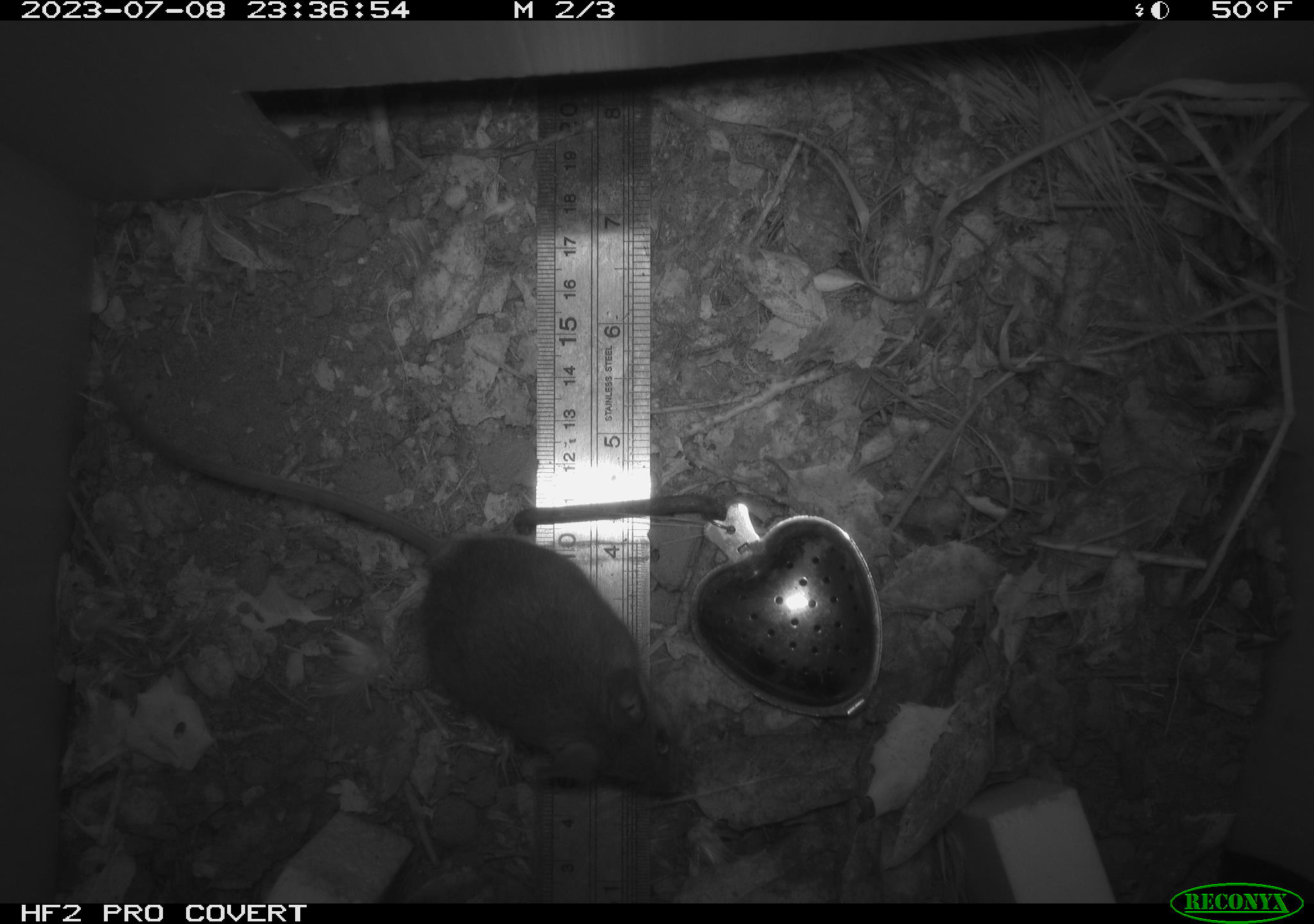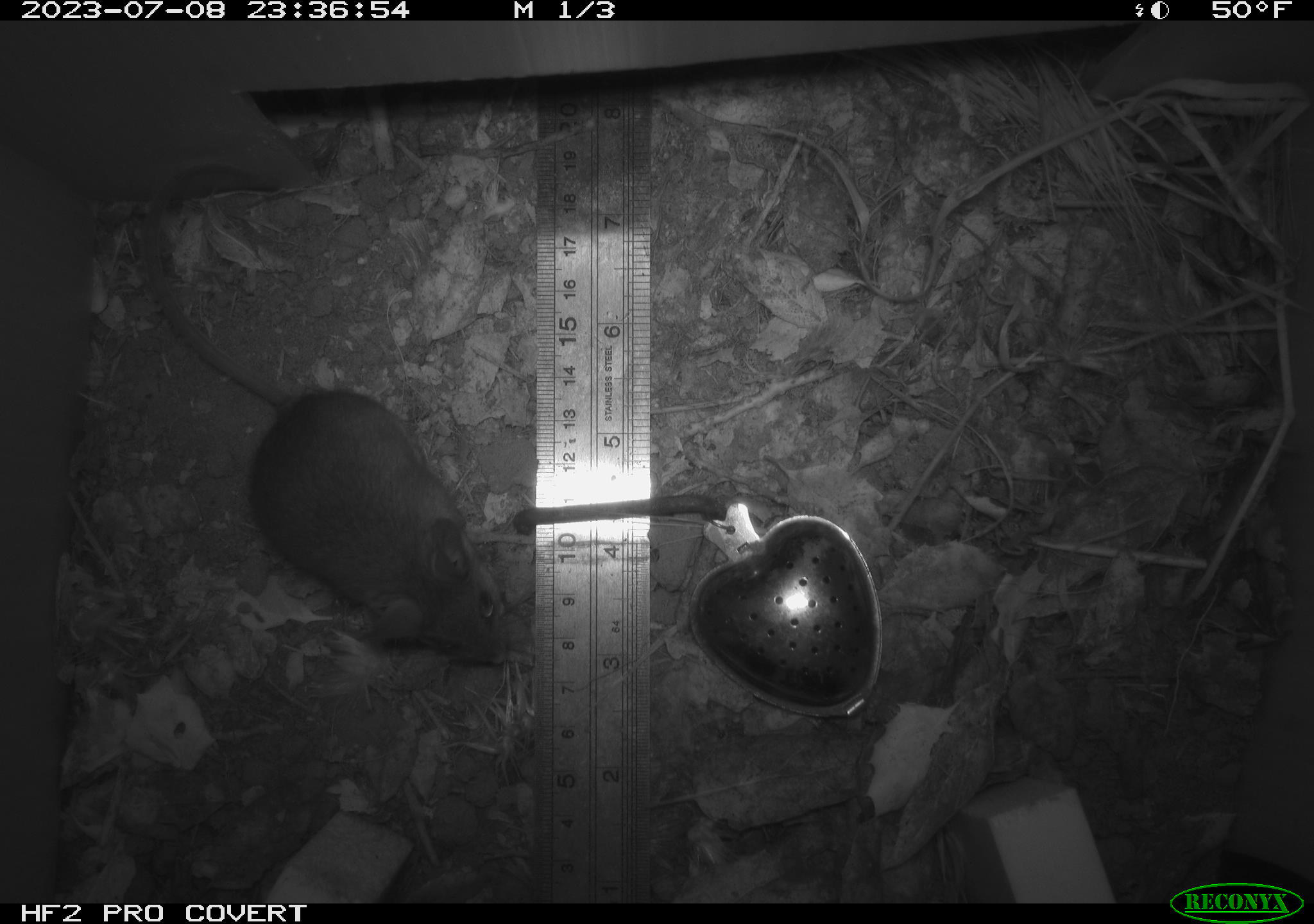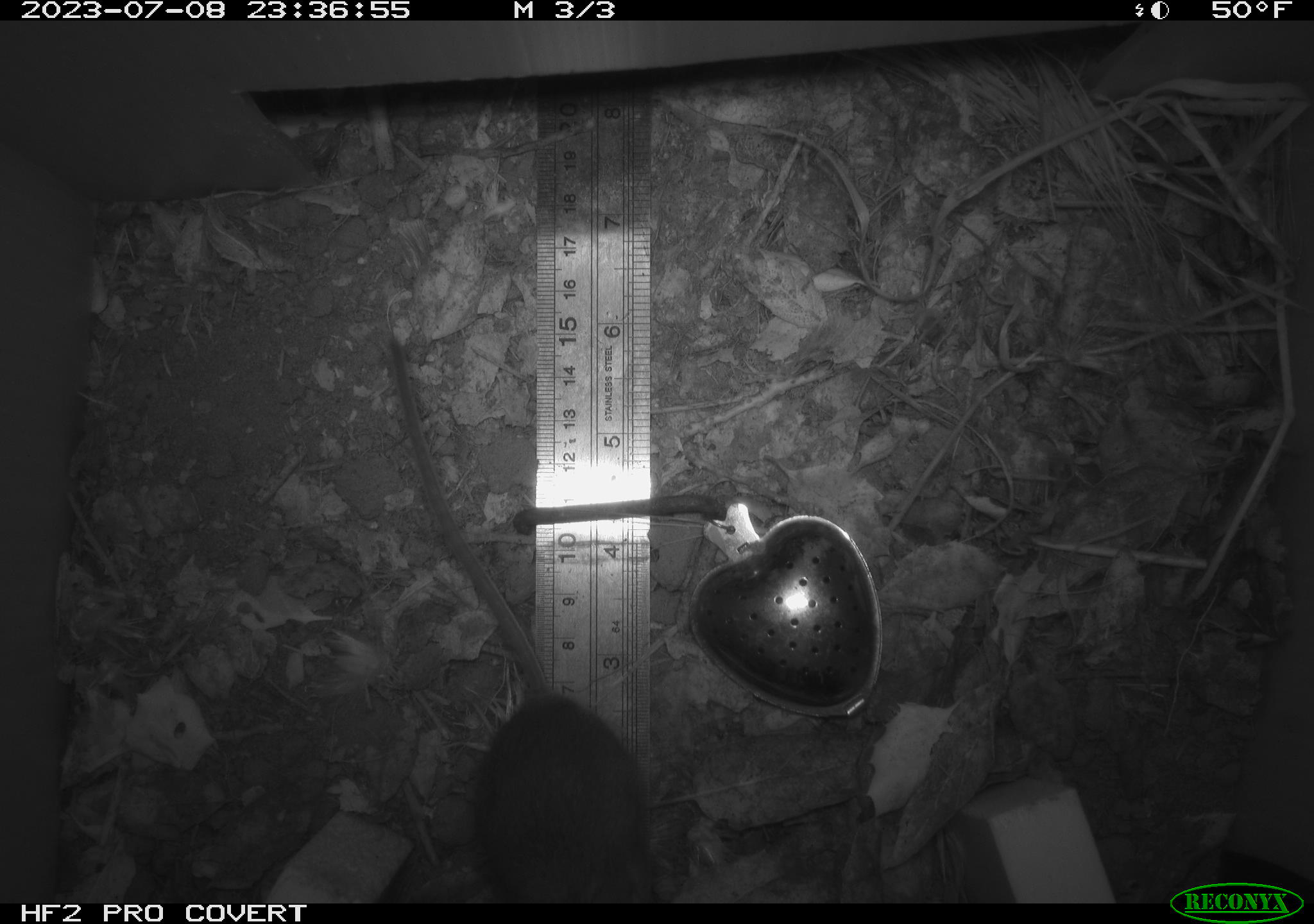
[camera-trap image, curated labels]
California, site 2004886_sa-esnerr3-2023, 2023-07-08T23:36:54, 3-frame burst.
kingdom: Animalia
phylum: Chordata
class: Mammalia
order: Rodentia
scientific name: Rodentia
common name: mouse species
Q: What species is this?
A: Mouse species (Rodentia).